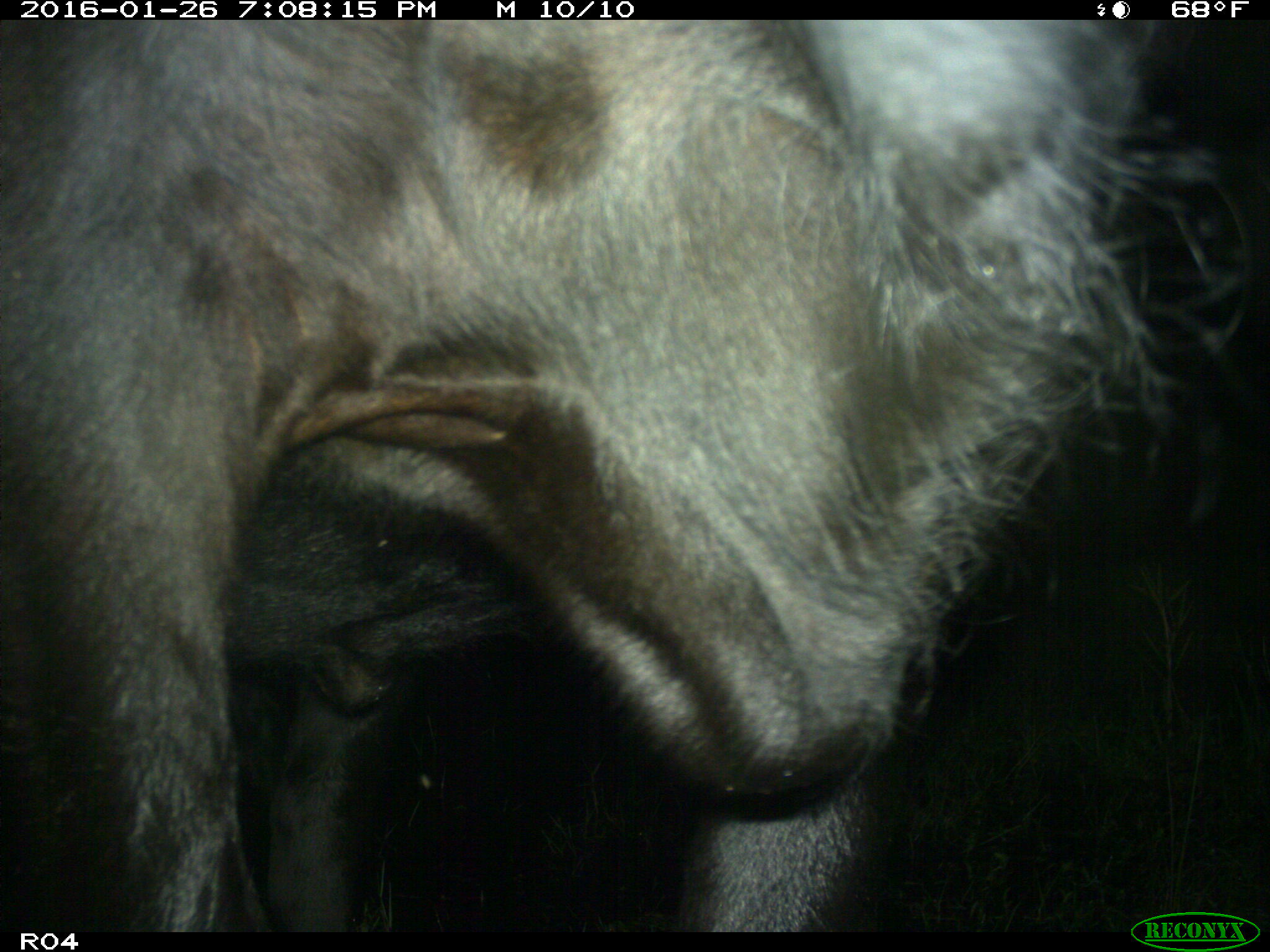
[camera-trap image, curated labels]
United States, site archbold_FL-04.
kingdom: Animalia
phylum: Chordata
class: Mammalia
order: Artiodactyla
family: Bovidae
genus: Bos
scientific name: Bos taurus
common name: domestic cow